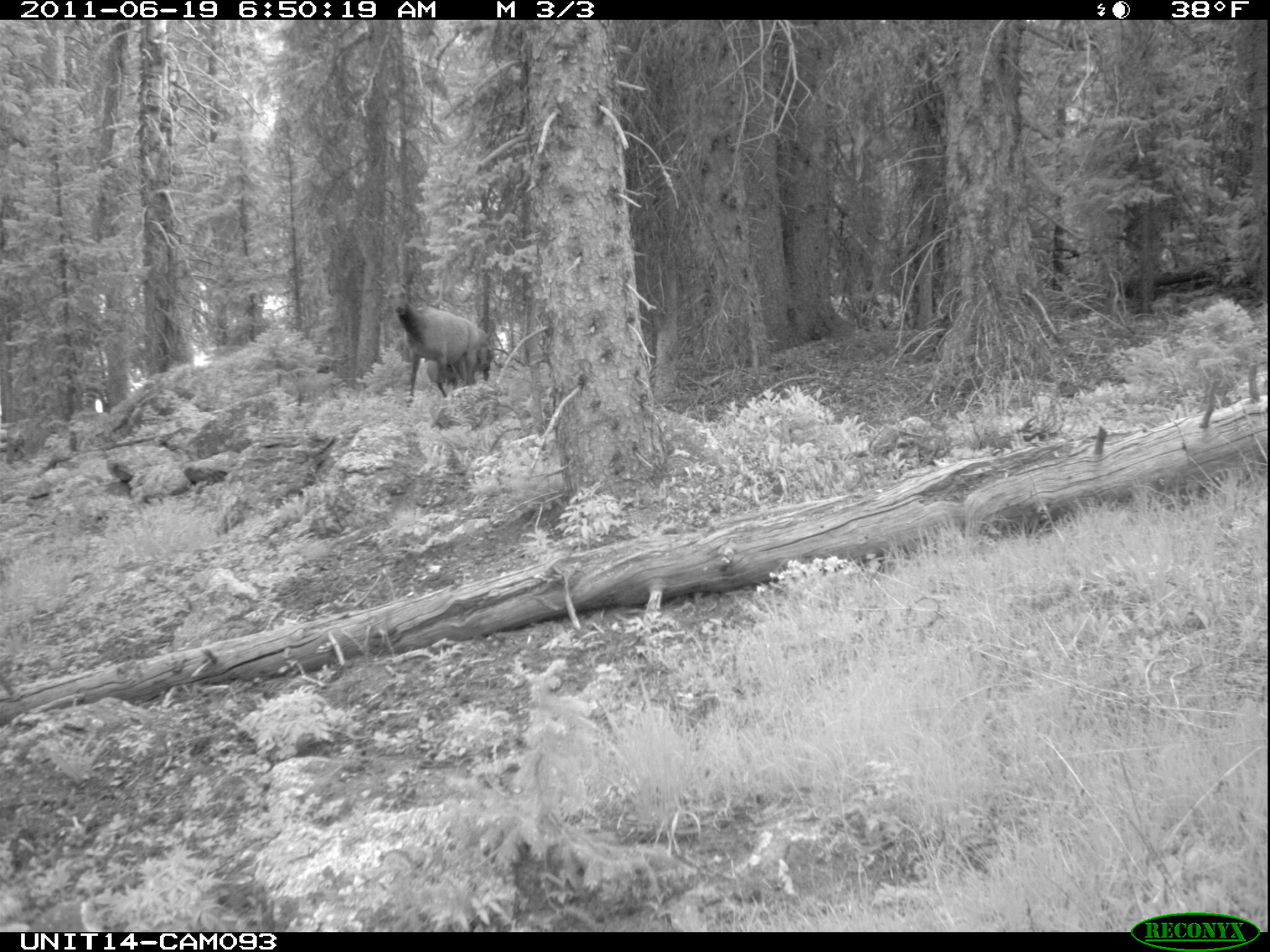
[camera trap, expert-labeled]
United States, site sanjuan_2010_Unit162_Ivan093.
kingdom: Animalia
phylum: Chordata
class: Mammalia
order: Artiodactyla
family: Cervidae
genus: Cervus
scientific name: Cervus elaphus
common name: red deer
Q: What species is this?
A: Cervus elaphus (red deer).